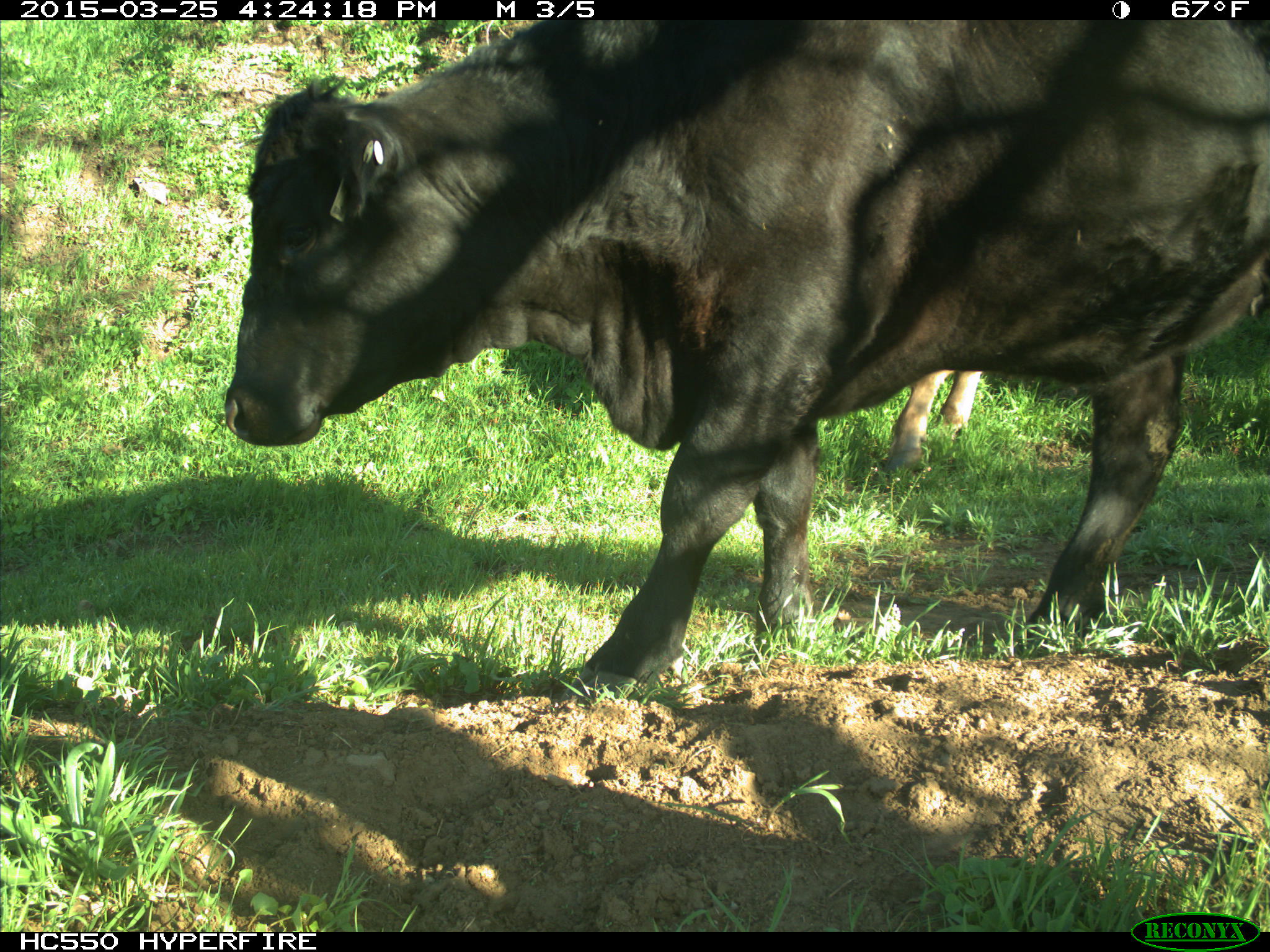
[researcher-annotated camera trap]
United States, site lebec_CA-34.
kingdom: Animalia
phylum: Chordata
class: Mammalia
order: Artiodactyla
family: Bovidae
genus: Bos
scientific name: Bos taurus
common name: domestic cow